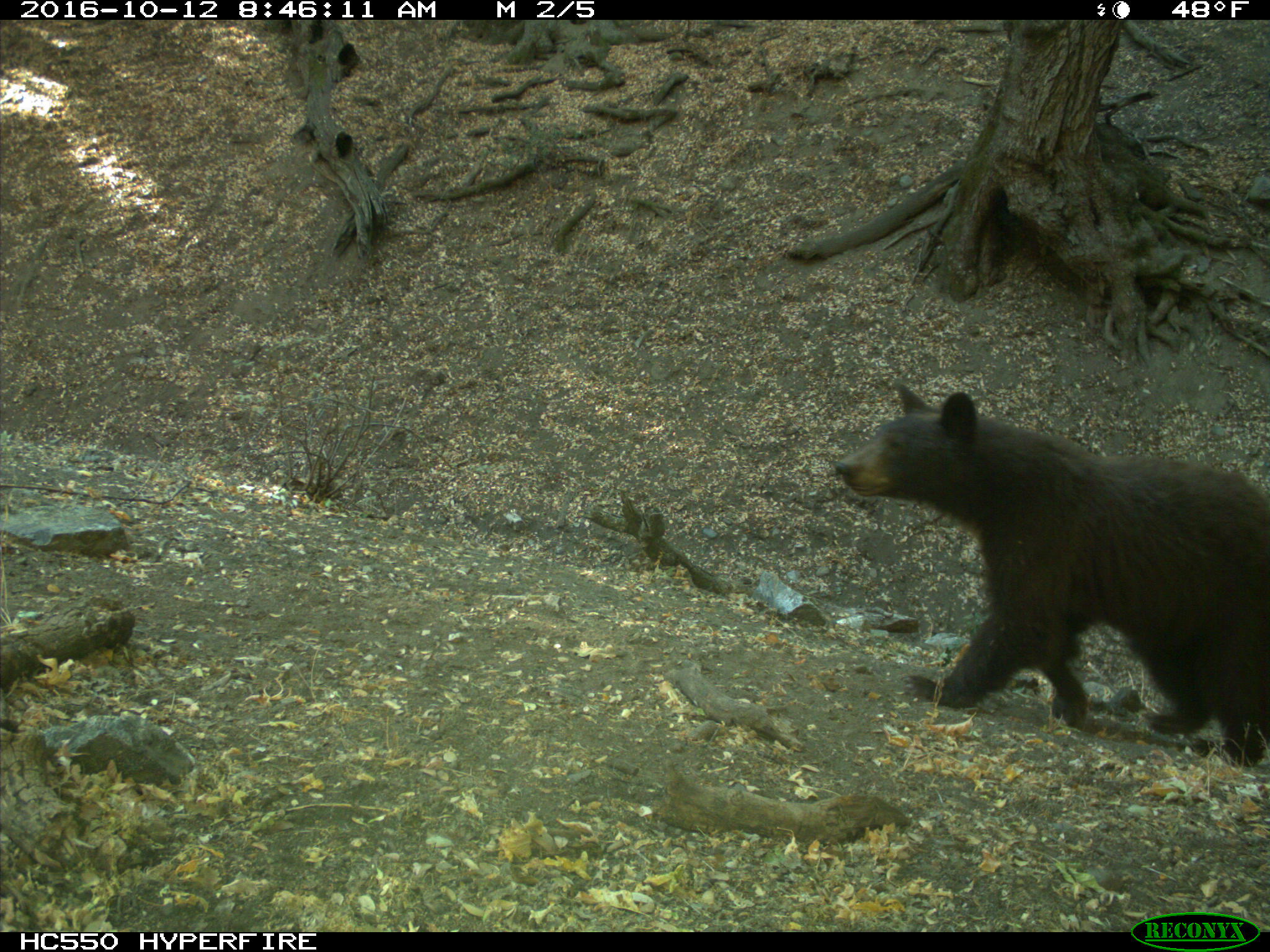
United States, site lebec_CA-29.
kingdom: Animalia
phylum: Chordata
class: Mammalia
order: Carnivora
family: Ursidae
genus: Ursus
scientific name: Ursus americanus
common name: american black bear